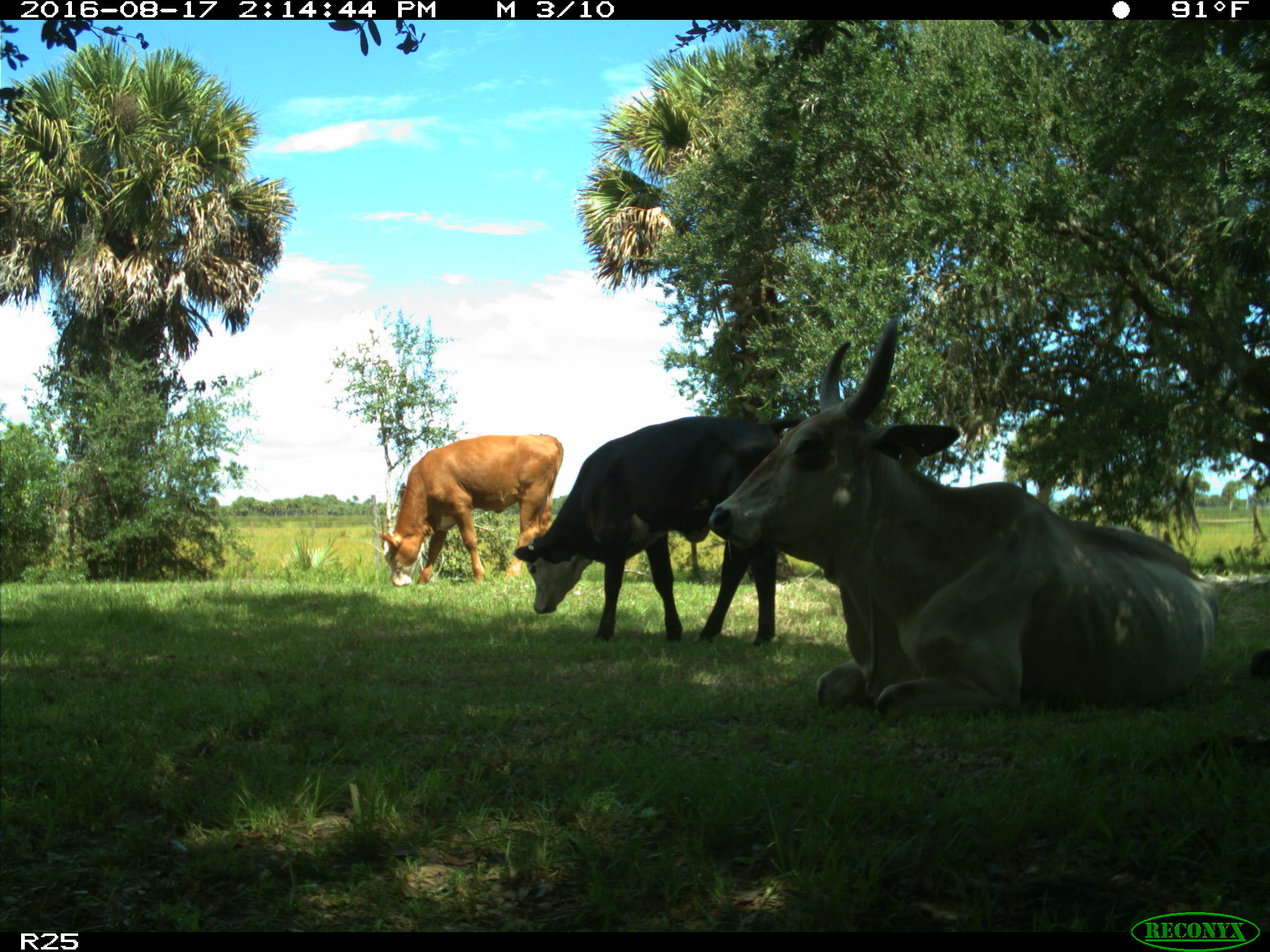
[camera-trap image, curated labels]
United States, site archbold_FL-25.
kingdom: Animalia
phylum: Chordata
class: Mammalia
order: Artiodactyla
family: Bovidae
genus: Bos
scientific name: Bos taurus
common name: domestic cow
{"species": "Bos taurus (domestic cow)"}